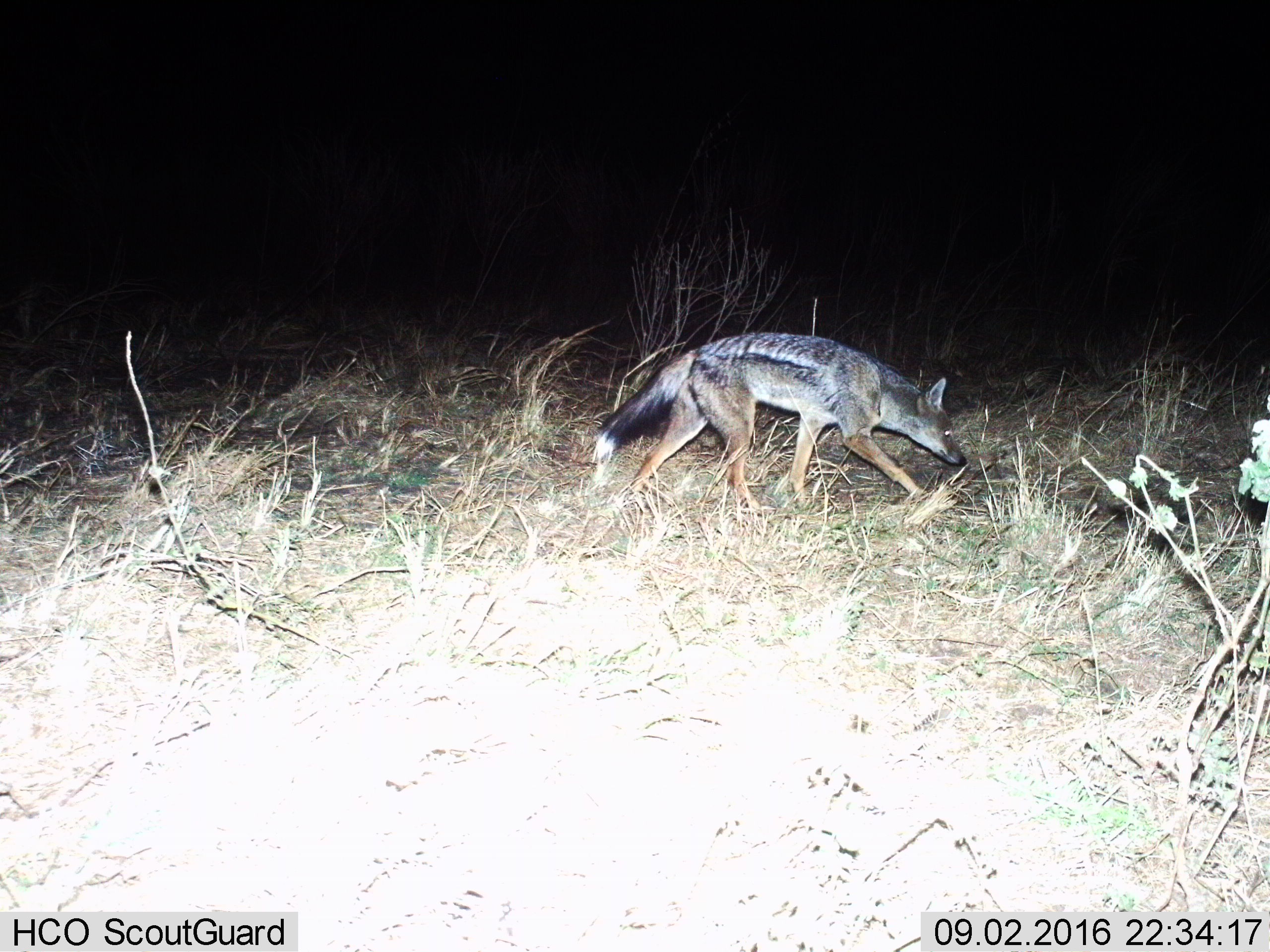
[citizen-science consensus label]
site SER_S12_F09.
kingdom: Animalia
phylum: Chordata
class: Mammalia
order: Carnivora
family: Canidae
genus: Lupulella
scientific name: Lupulella mesomelas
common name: black-backed jackal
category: jackalblackbacked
Jackalblackbacked (black-backed jackal) (Lupulella mesomelas), count 1. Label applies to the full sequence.